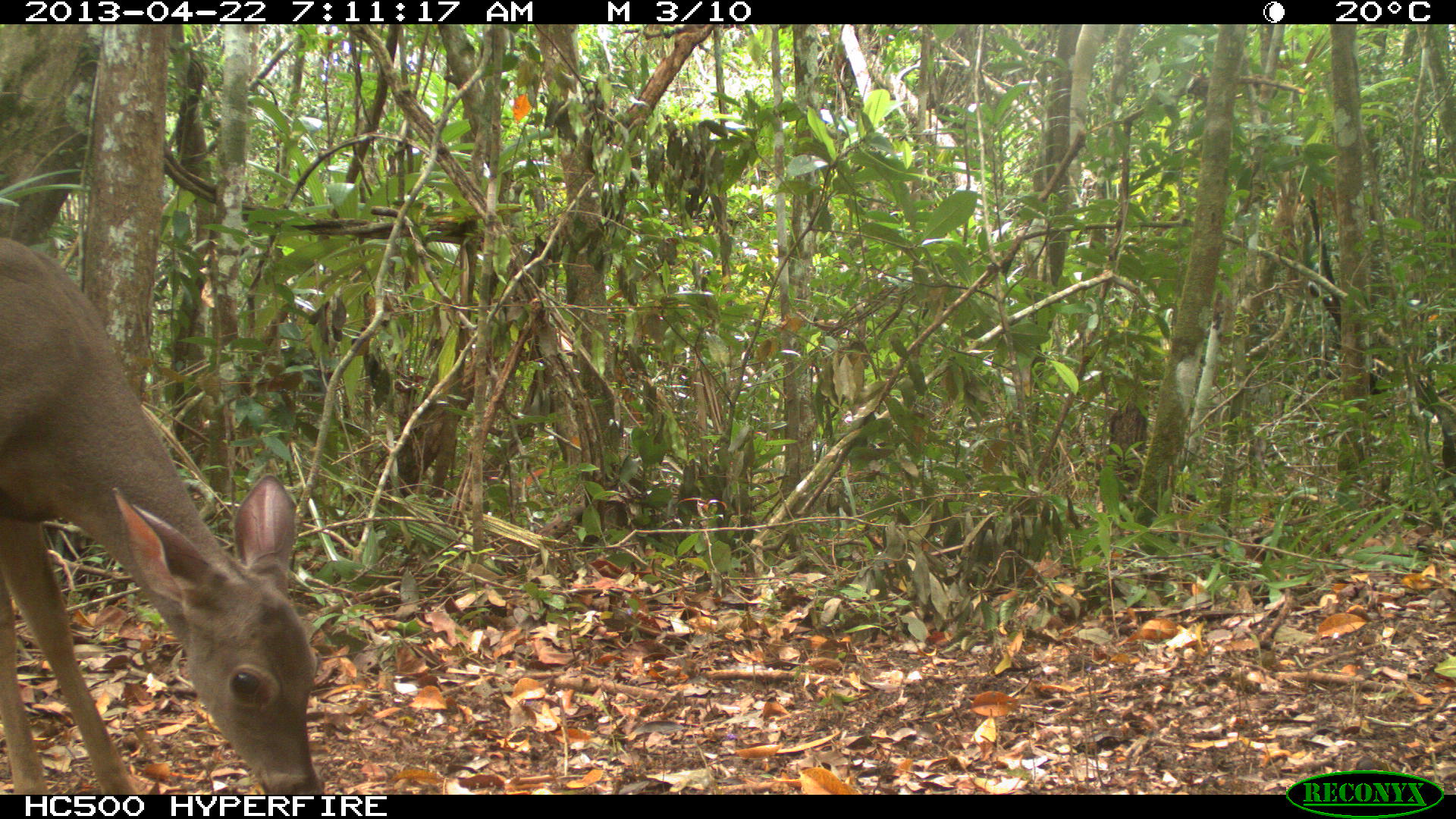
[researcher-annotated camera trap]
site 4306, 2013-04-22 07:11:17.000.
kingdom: Animalia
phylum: Chordata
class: Mammalia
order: Artiodactyla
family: Cervidae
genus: Odocoileus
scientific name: Odocoileus virginianus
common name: white-tailed deer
Odocoileus virginianus (white-tailed deer), count 1, sex female.